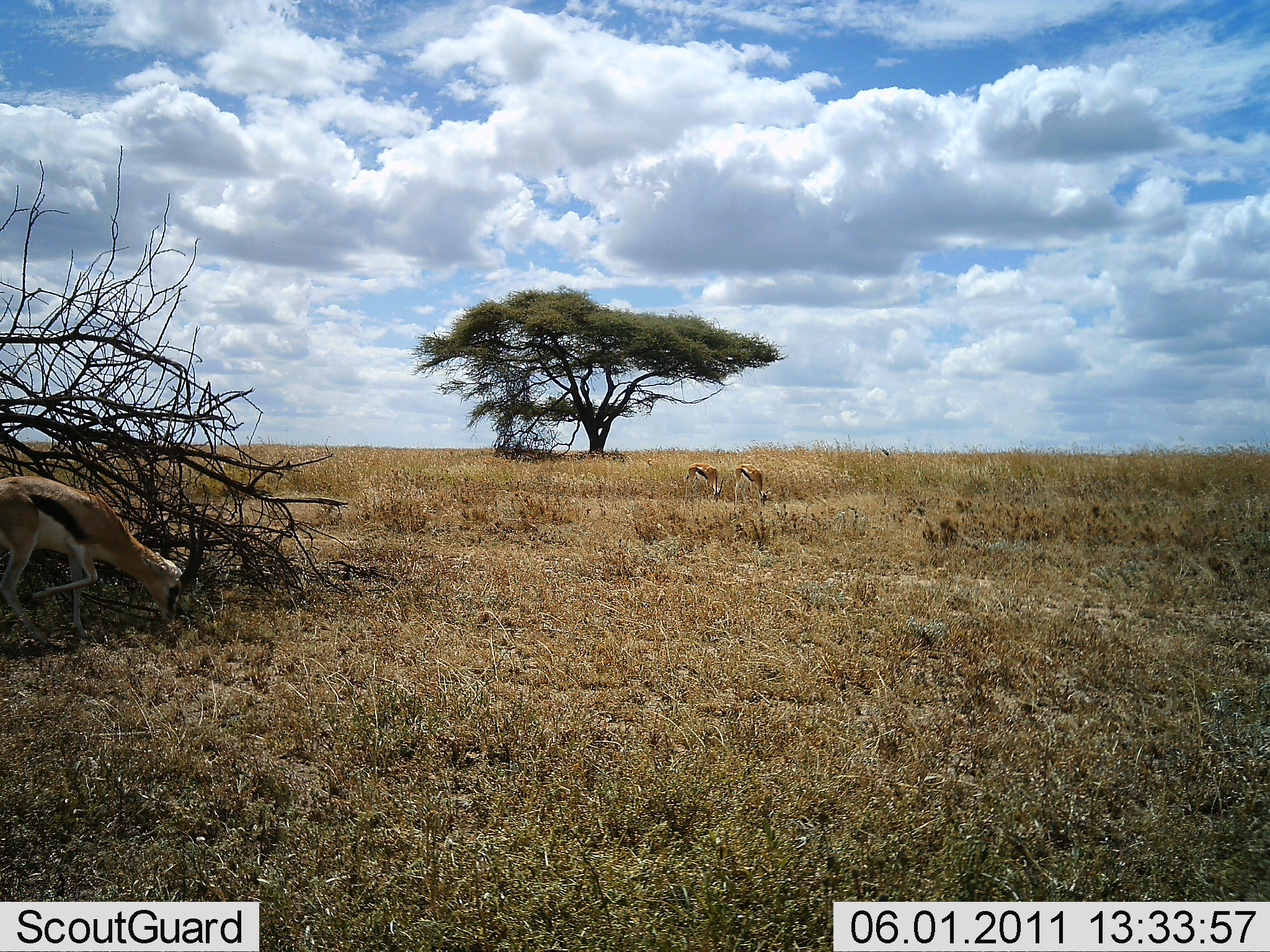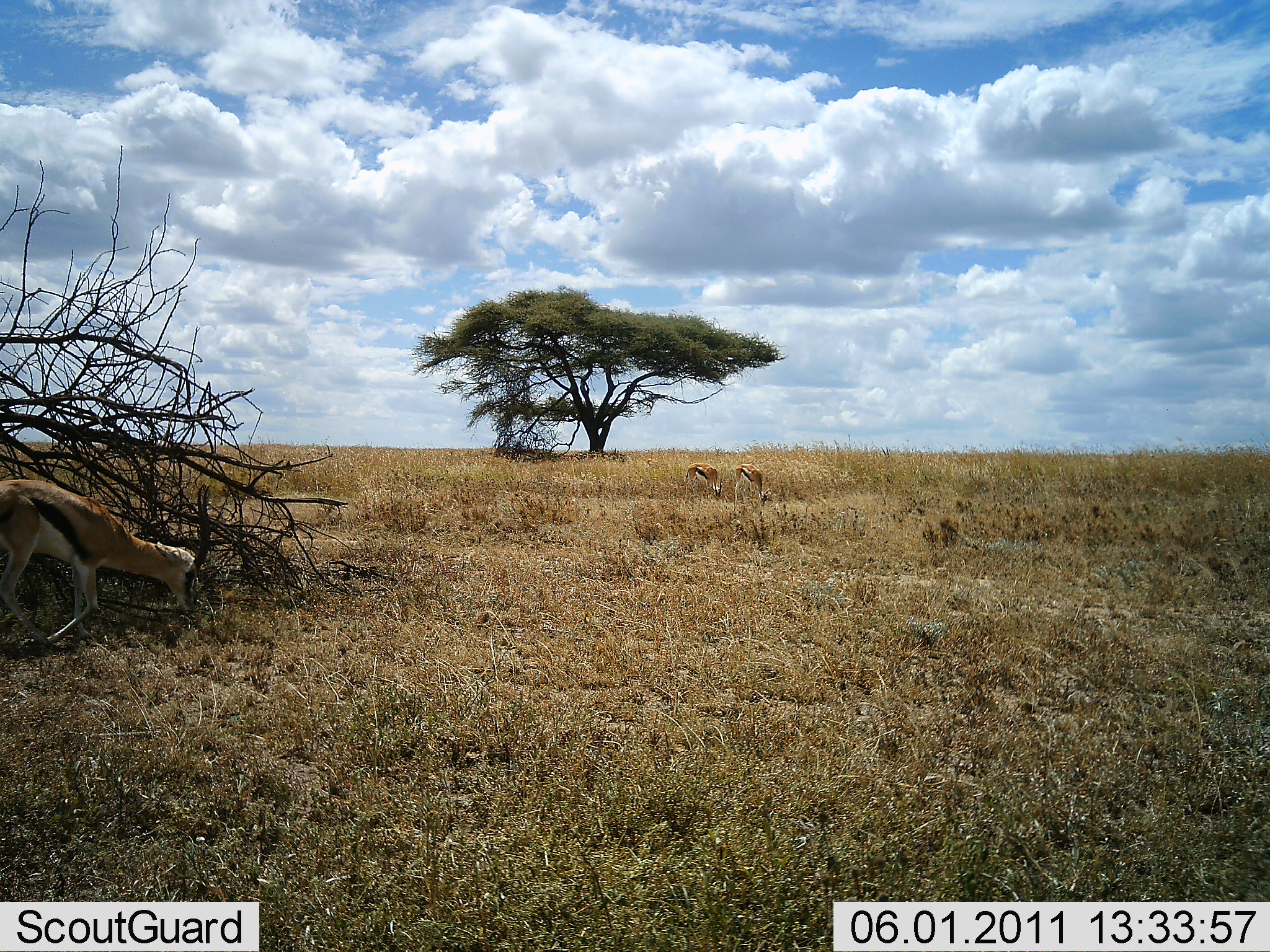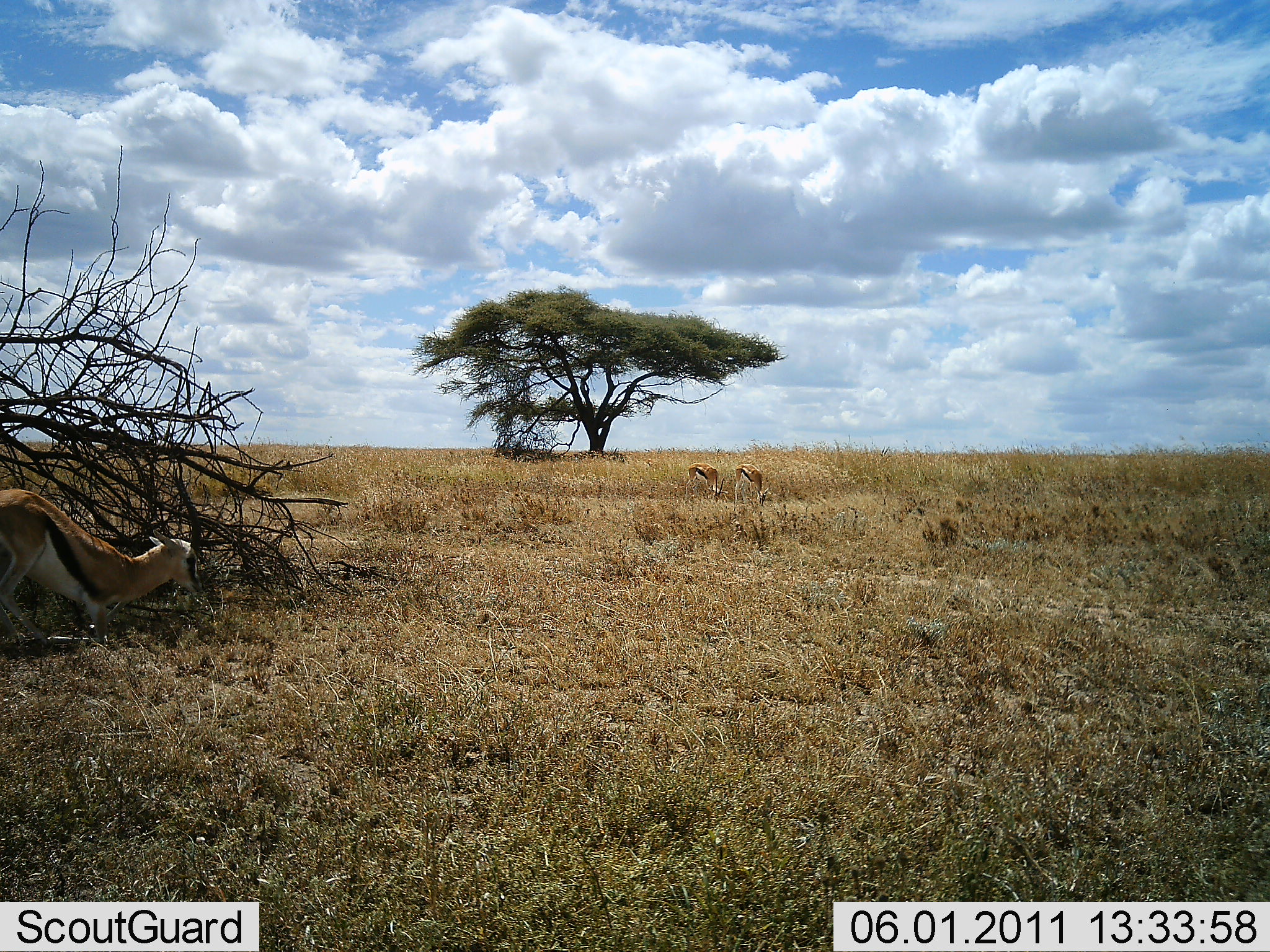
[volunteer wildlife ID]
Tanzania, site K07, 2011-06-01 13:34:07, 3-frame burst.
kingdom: Animalia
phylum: Chordata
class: Mammalia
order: Artiodactyla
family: Bovidae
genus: Eudorcas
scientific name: Eudorcas thomsonii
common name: thomson's gazelle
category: gazellethomsons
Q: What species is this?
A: Gazellethomsons (thomson's gazelle) (Eudorcas thomsonii).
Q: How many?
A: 3.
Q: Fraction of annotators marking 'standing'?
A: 23%.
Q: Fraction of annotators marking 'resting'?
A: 69%.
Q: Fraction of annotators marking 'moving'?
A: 31%.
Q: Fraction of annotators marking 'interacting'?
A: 8%.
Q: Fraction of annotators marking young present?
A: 0%.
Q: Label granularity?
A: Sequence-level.